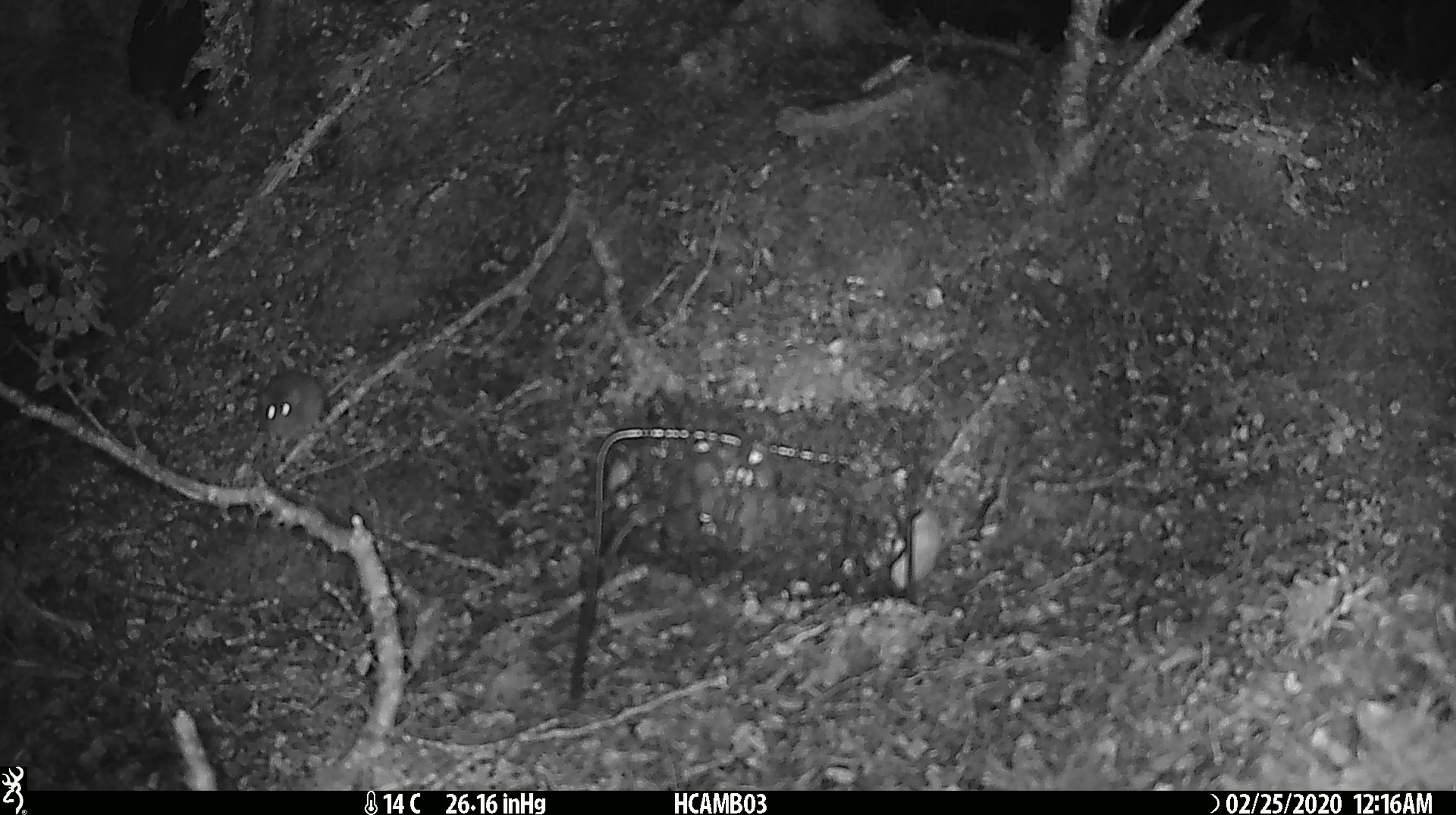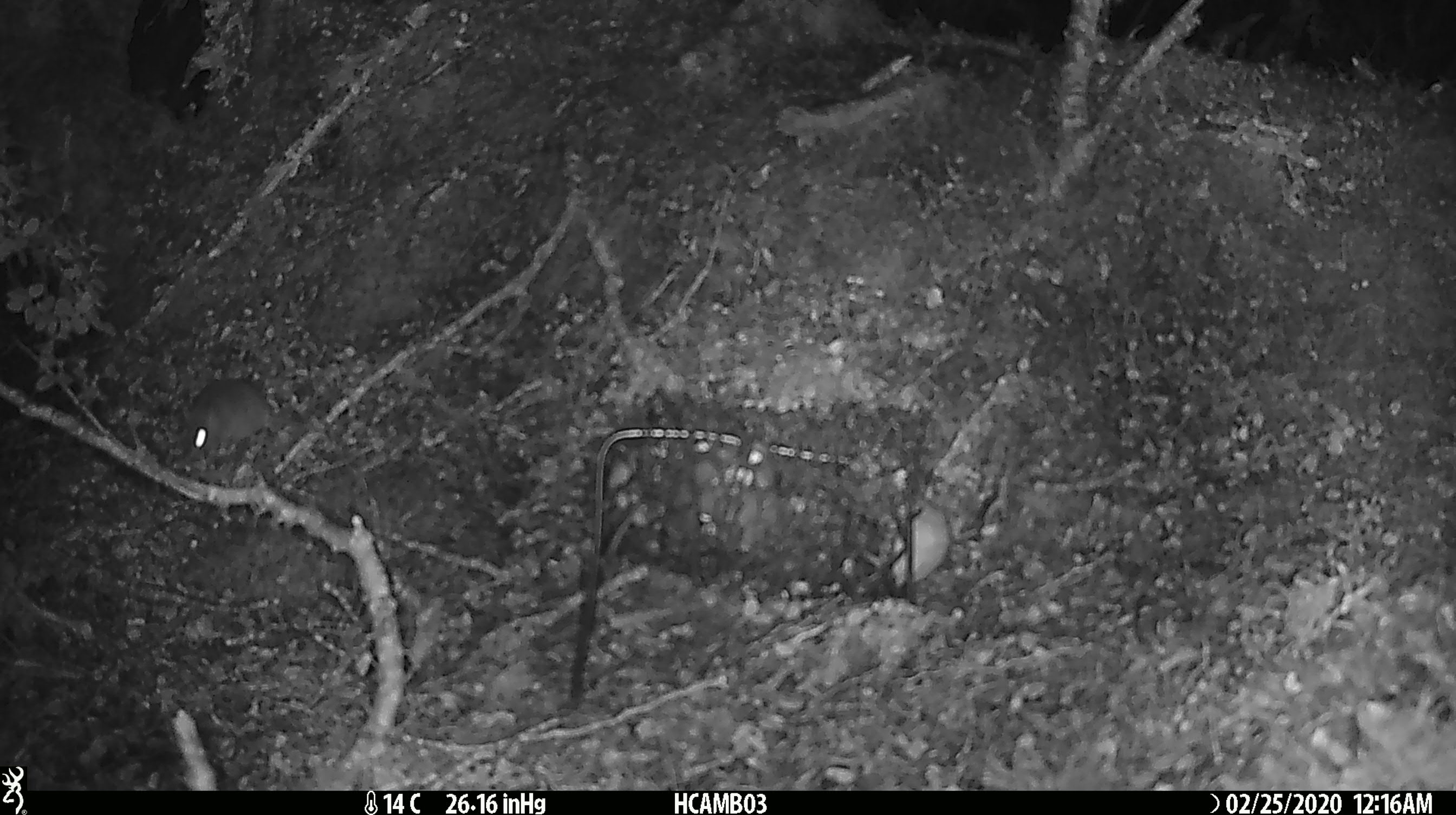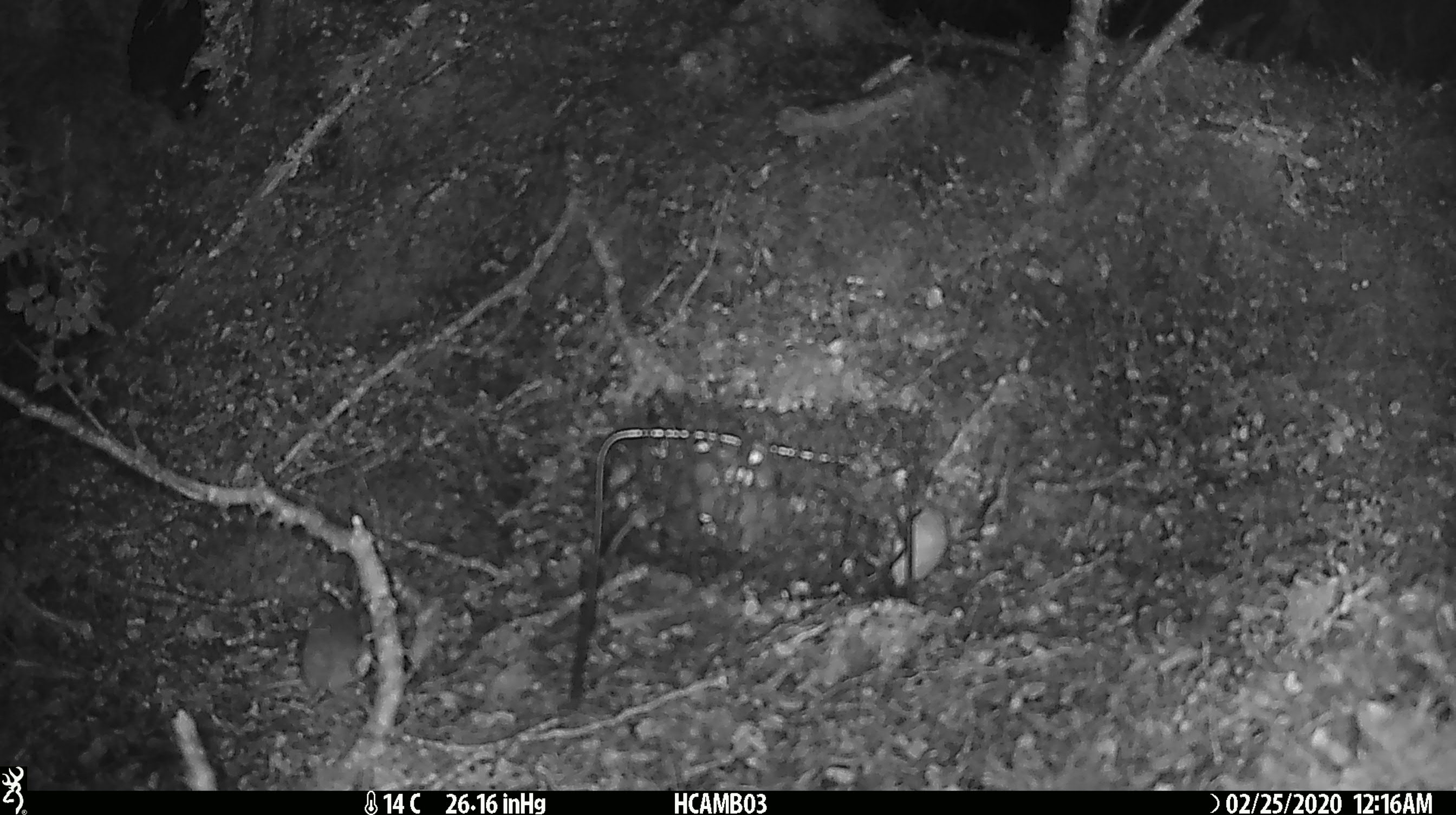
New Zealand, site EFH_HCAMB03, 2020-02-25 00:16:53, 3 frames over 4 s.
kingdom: Animalia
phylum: Chordata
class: Mammalia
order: Rodentia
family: Muridae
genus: Mus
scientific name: Mus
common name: mouse